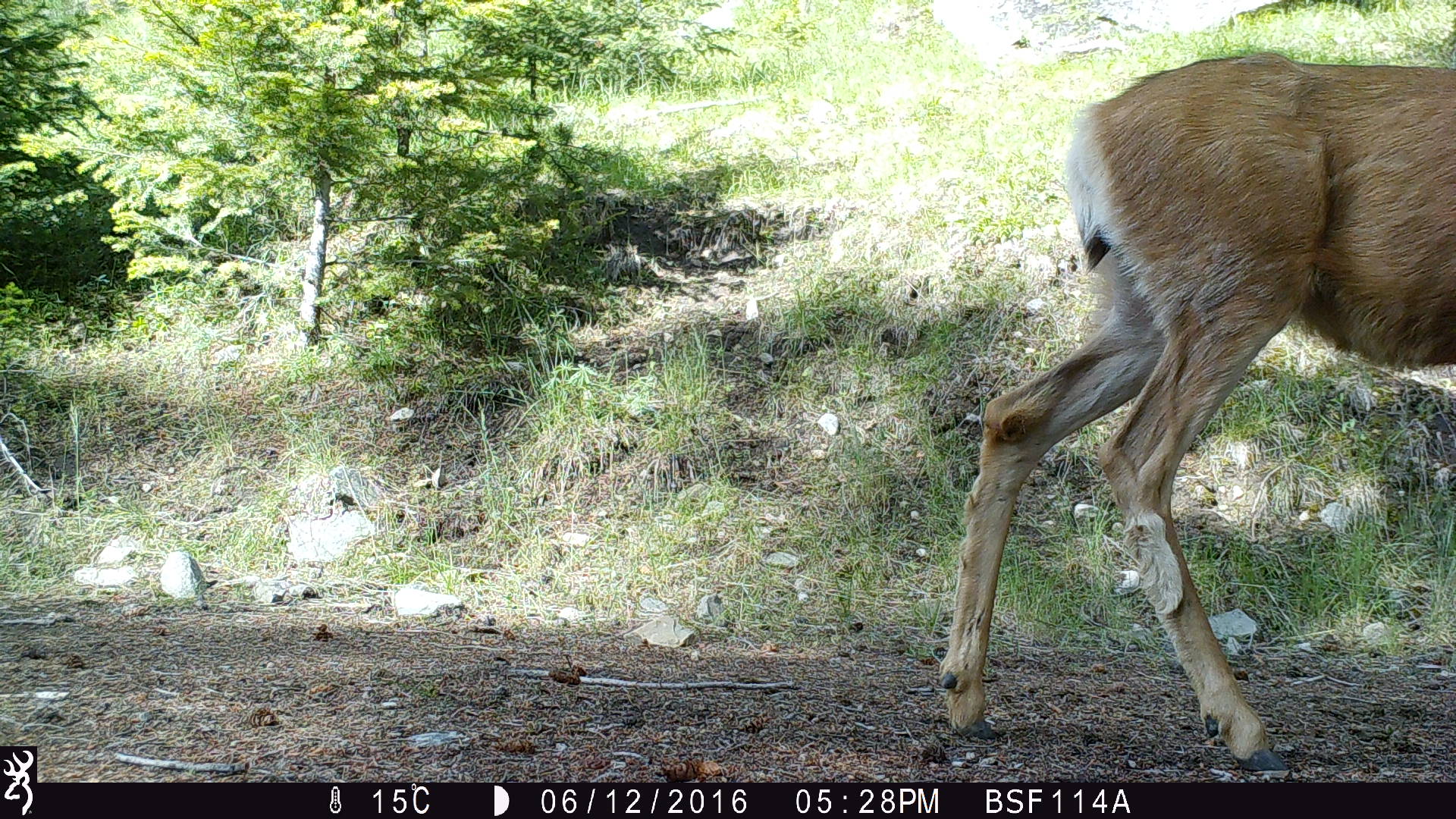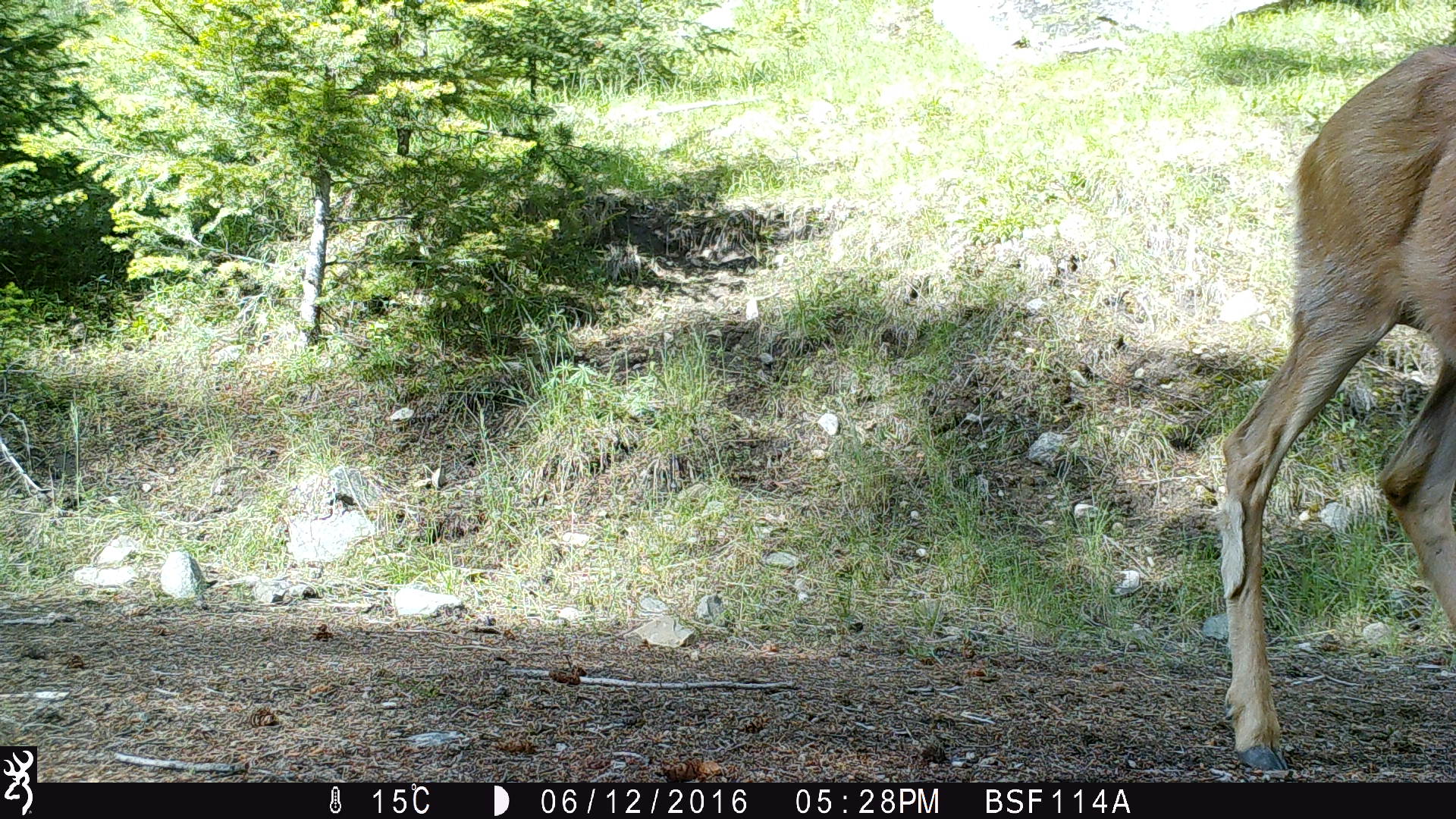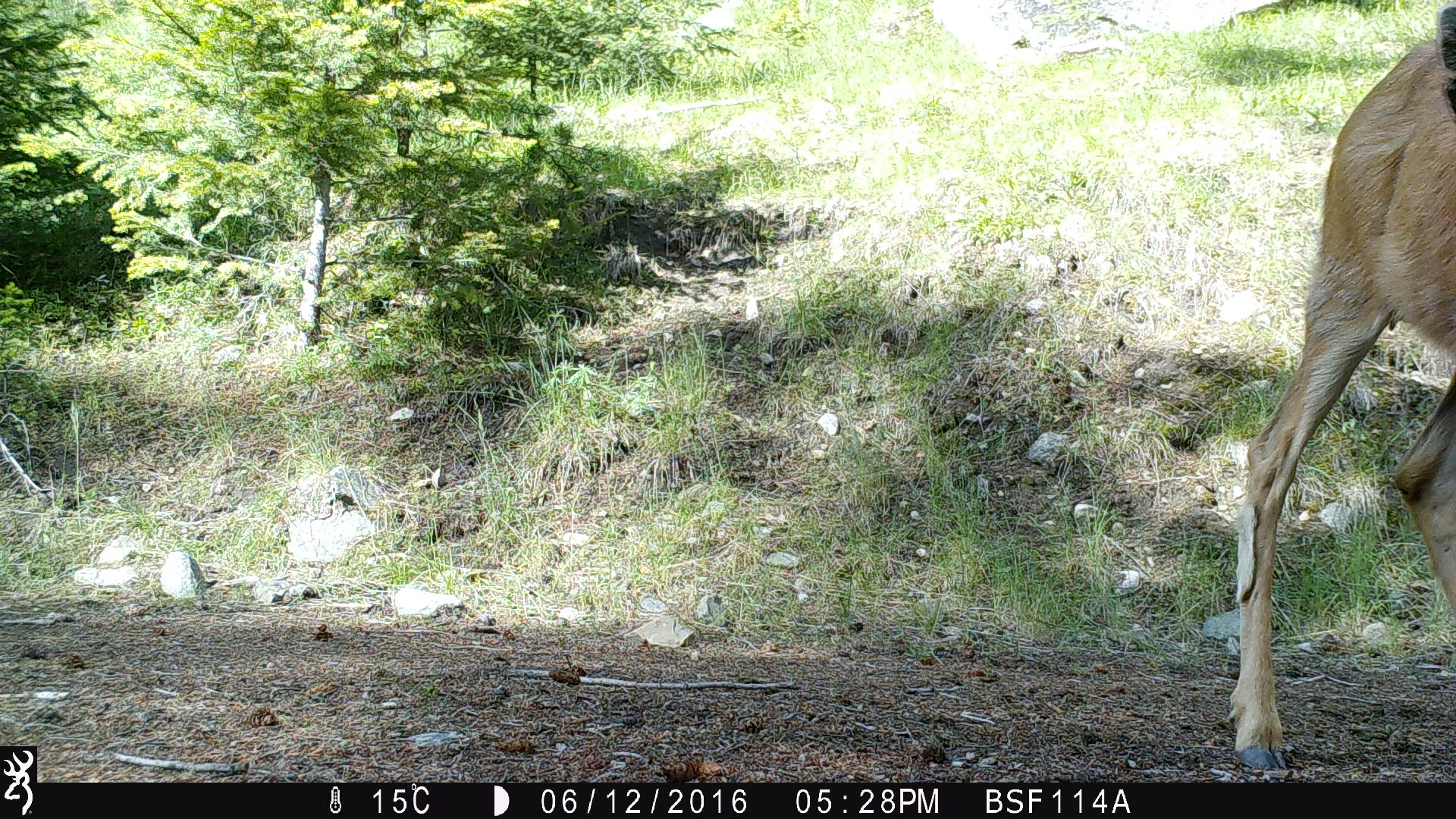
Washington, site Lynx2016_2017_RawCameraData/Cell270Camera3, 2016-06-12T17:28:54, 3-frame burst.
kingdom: Animalia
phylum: Chordata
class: Mammalia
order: Artiodactyla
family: Cervidae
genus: Odocoileus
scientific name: Odocoileus hemionus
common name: mule deer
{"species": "Odocoileus hemionus (mule deer)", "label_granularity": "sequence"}